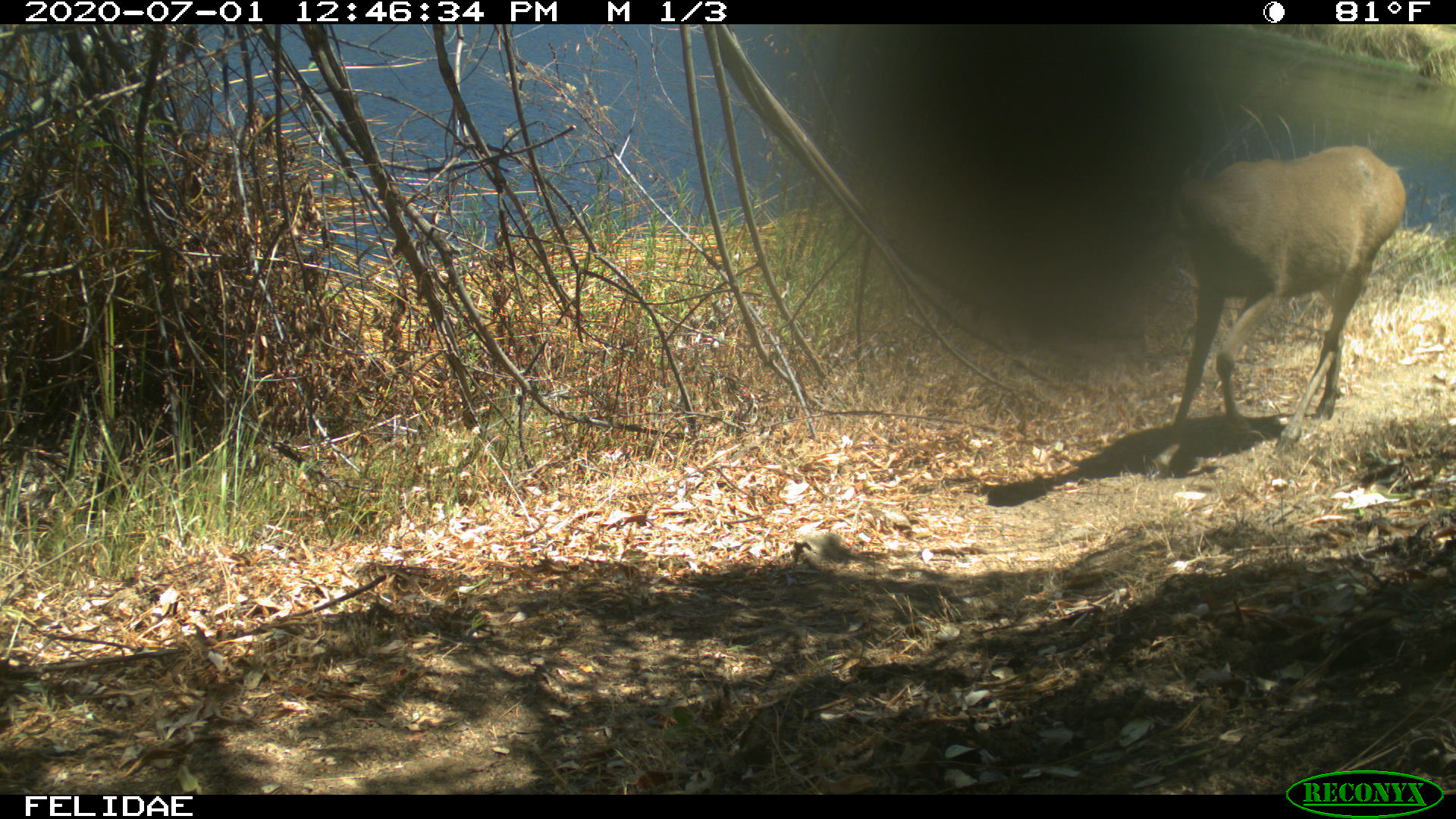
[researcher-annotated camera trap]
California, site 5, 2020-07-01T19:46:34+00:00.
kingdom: Animalia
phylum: Chordata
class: Mammalia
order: Artiodactyla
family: Cervidae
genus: Odocoileus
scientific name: Odocoileus hemionus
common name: mule deer